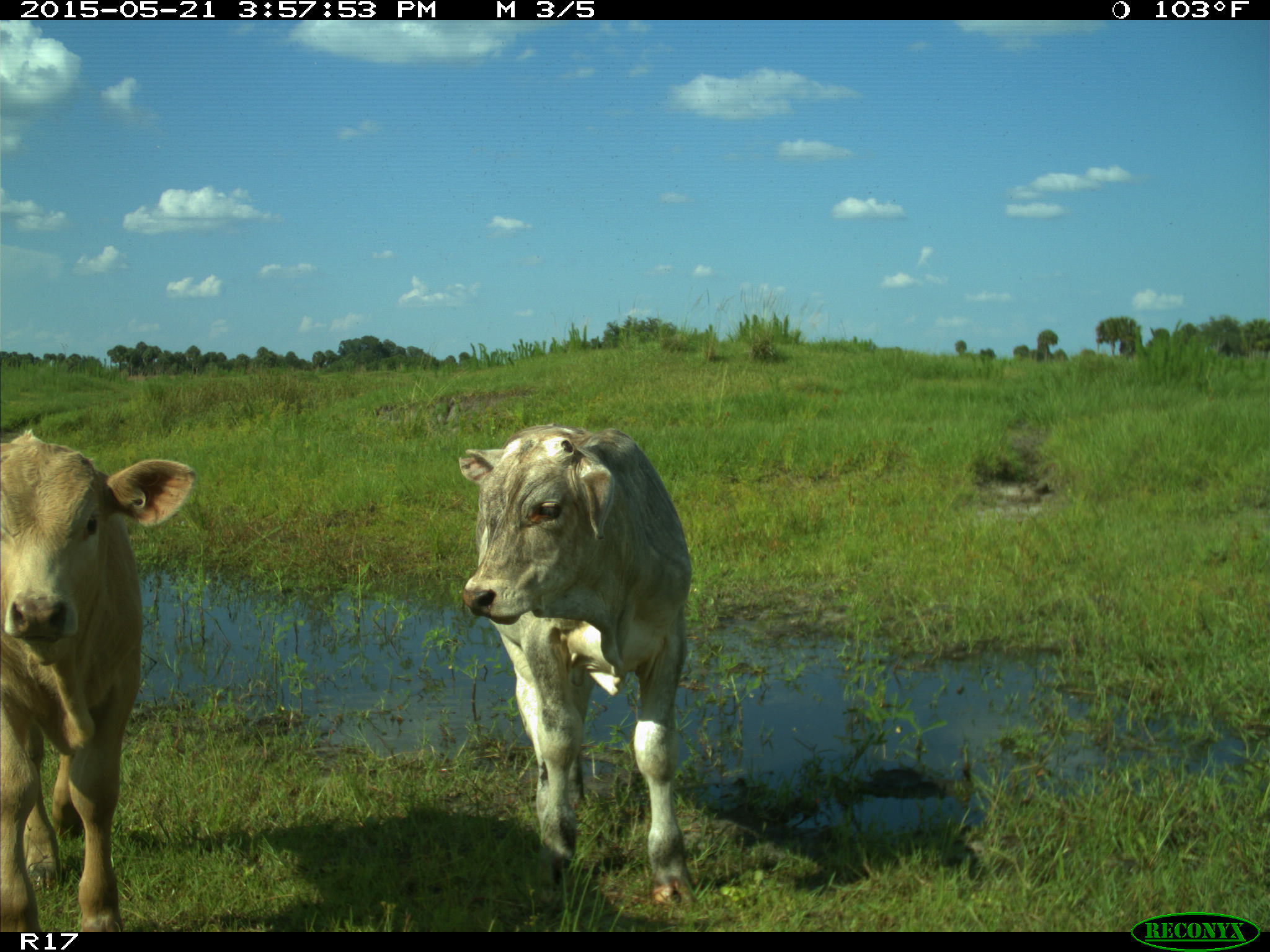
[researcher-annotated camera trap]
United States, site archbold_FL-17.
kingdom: Animalia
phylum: Chordata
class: Mammalia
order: Artiodactyla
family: Bovidae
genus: Bos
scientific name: Bos taurus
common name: domestic cow